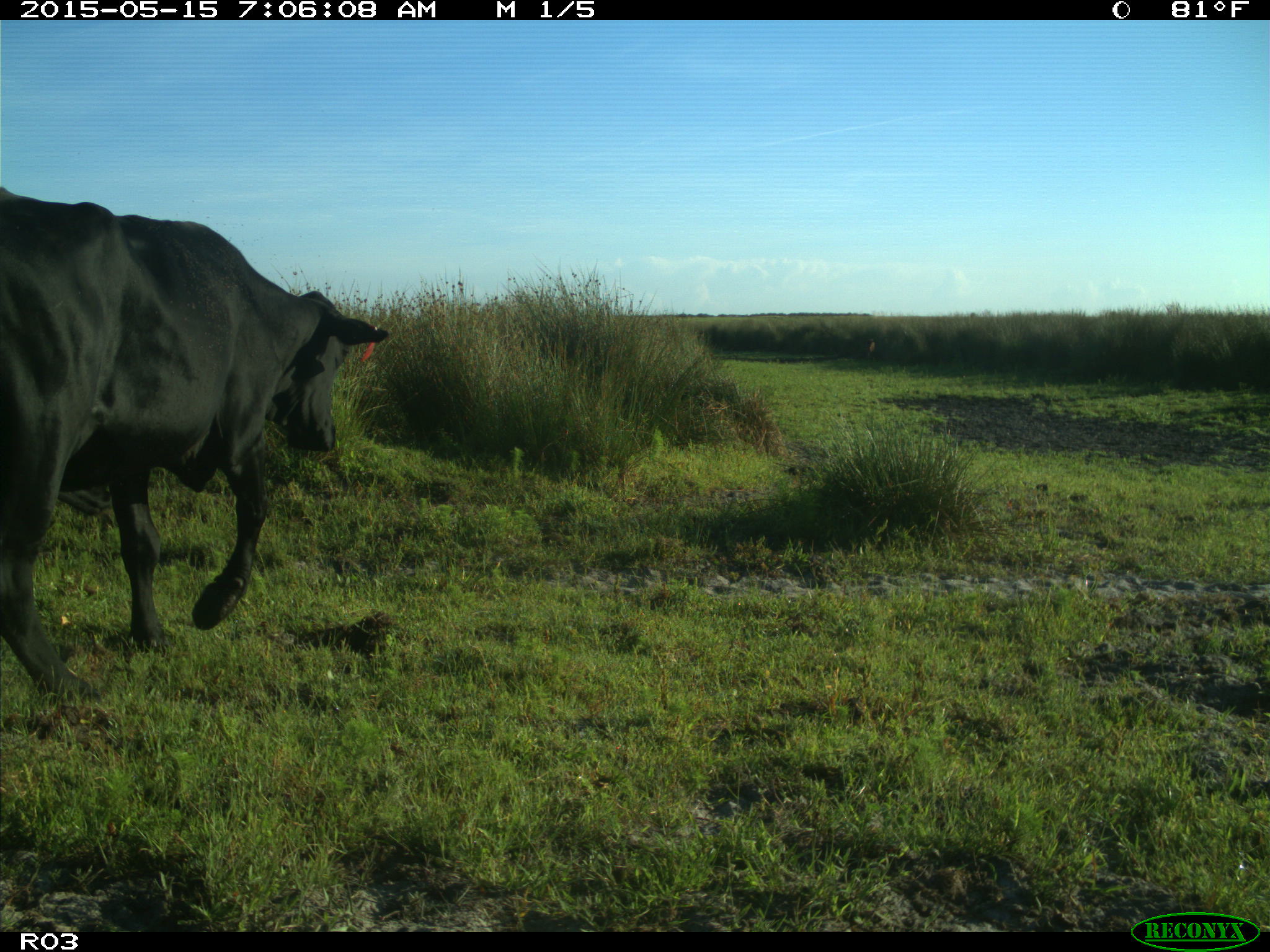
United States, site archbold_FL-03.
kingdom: Animalia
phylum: Chordata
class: Mammalia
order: Artiodactyla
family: Bovidae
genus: Bos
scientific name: Bos taurus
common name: domestic cow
Bos taurus (domestic cow).